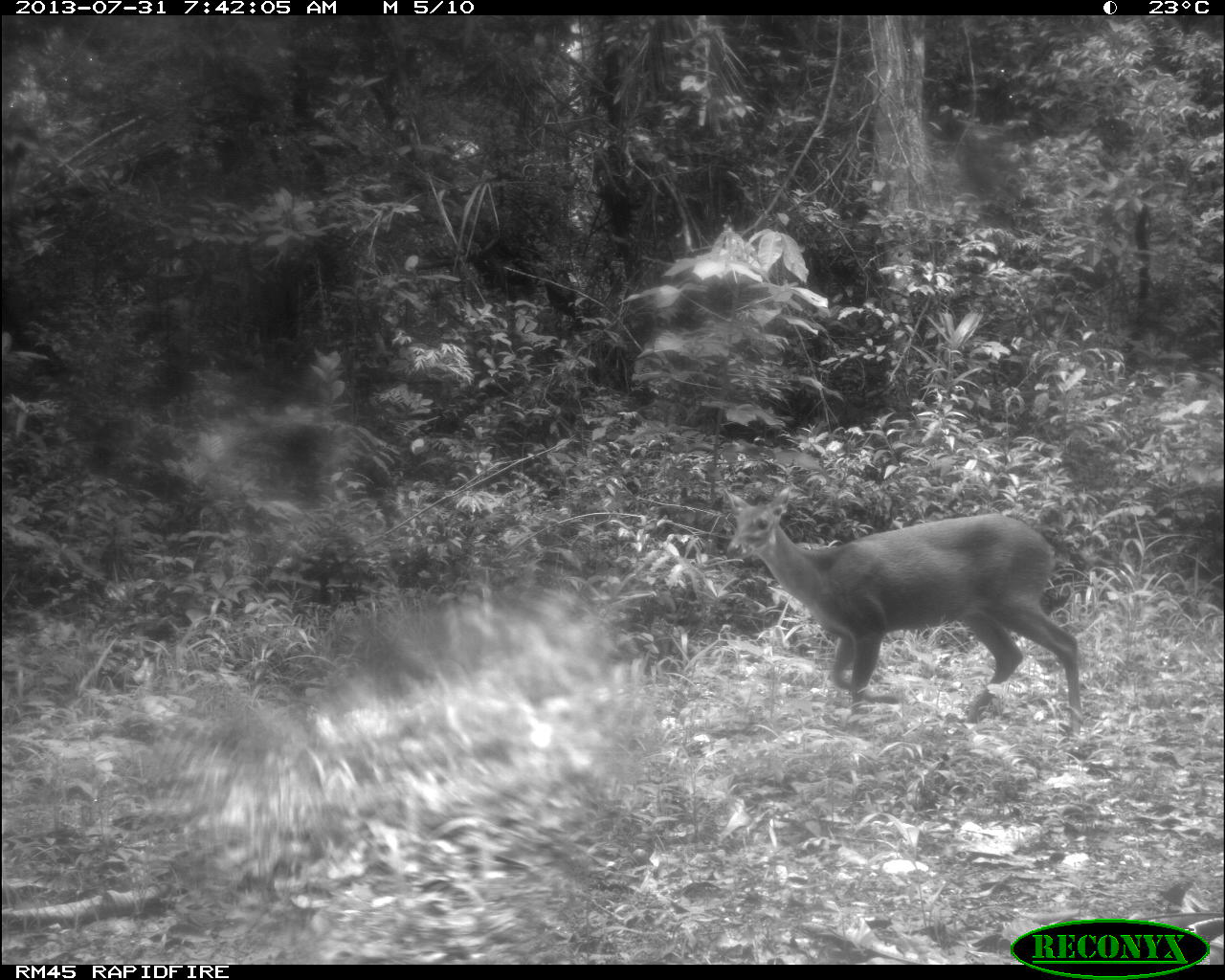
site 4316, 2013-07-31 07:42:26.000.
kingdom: Animalia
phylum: Chordata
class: Mammalia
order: Artiodactyla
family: Cervidae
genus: Mazama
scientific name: Mazama temama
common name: central american red brocket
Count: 1.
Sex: female.